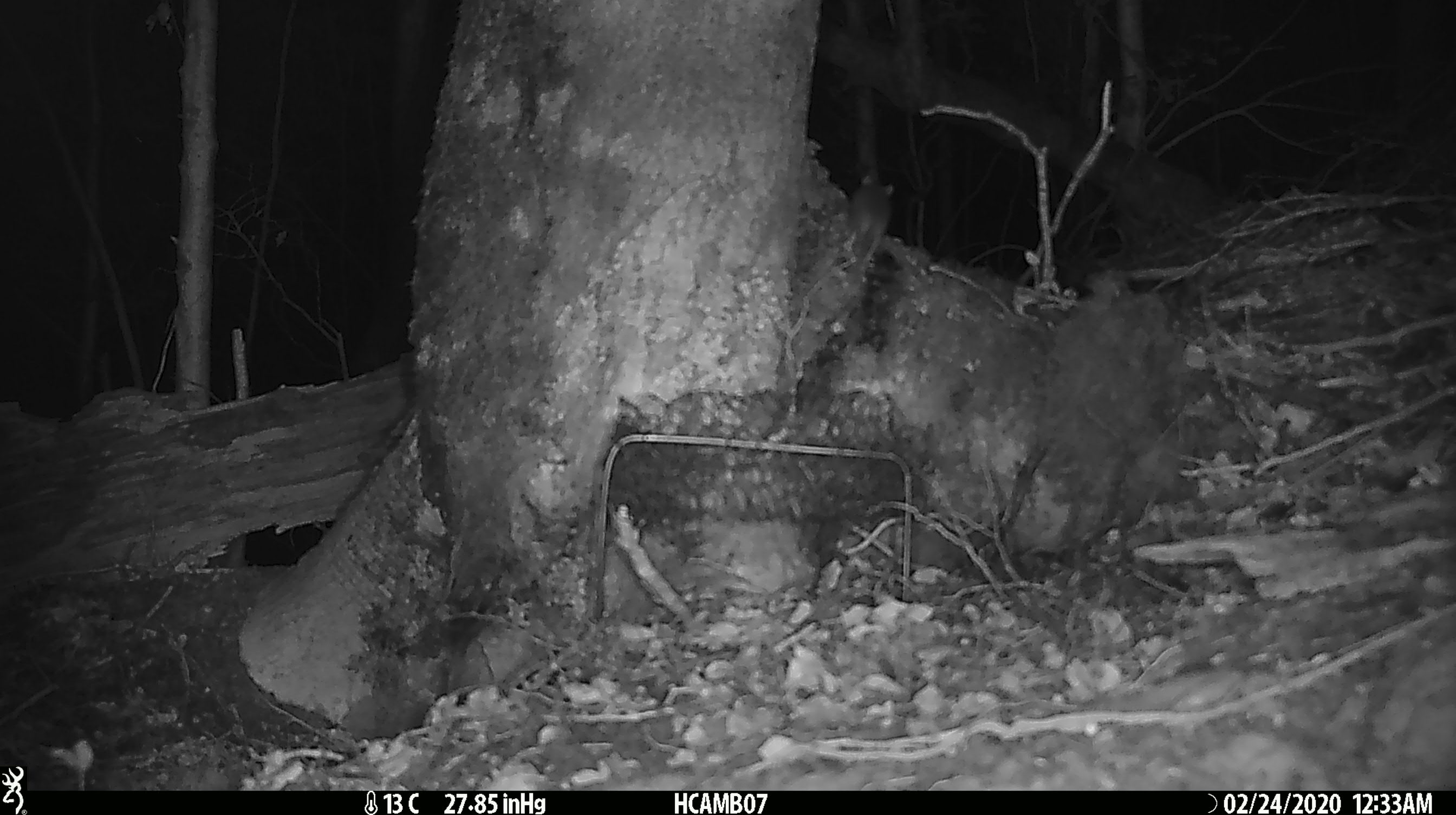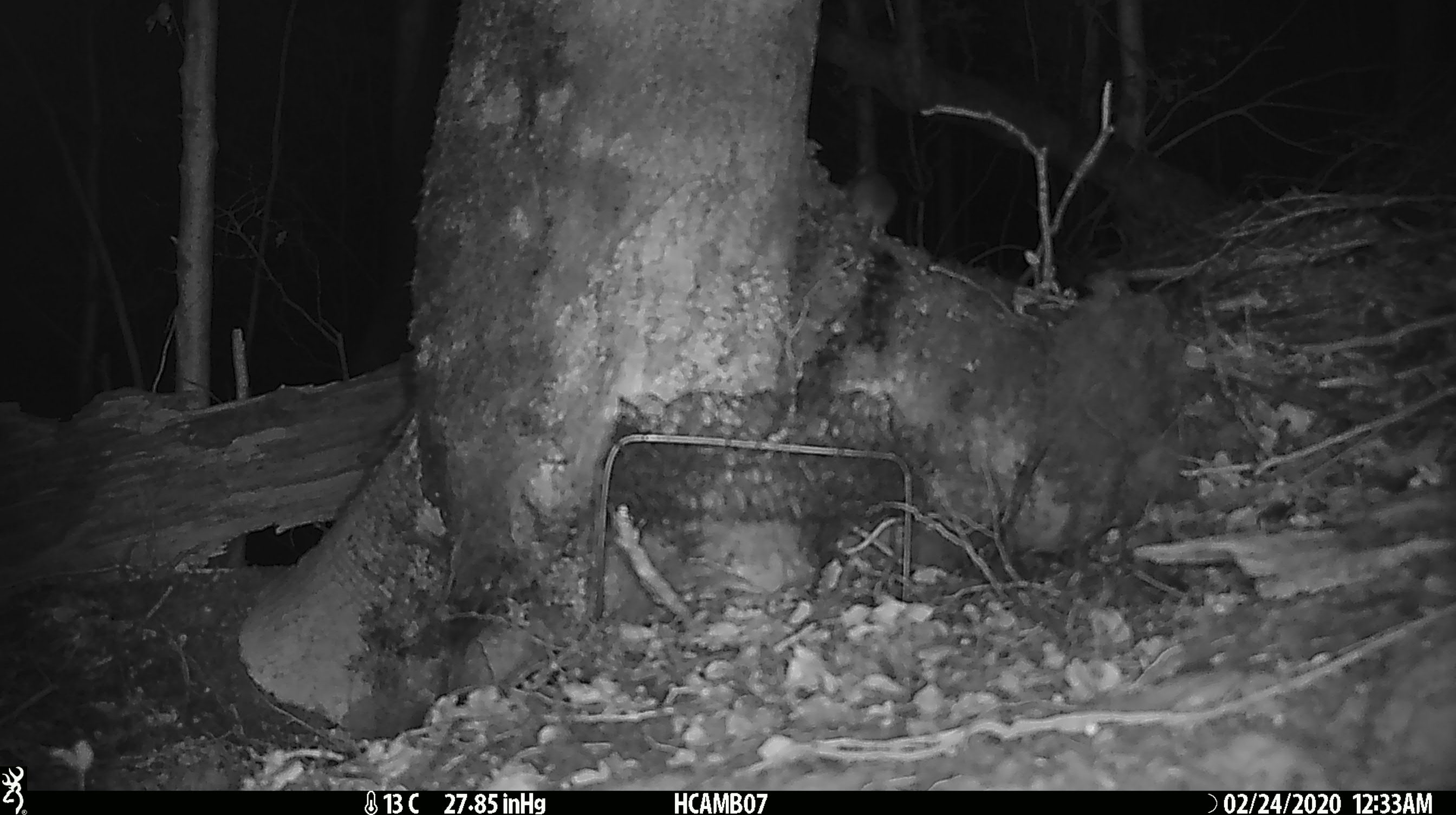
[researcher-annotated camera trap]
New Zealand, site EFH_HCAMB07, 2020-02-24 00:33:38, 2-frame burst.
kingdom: Animalia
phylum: Chordata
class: Mammalia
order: Rodentia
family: Muridae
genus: Mus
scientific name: Mus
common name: mouse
Mouse (Mus).